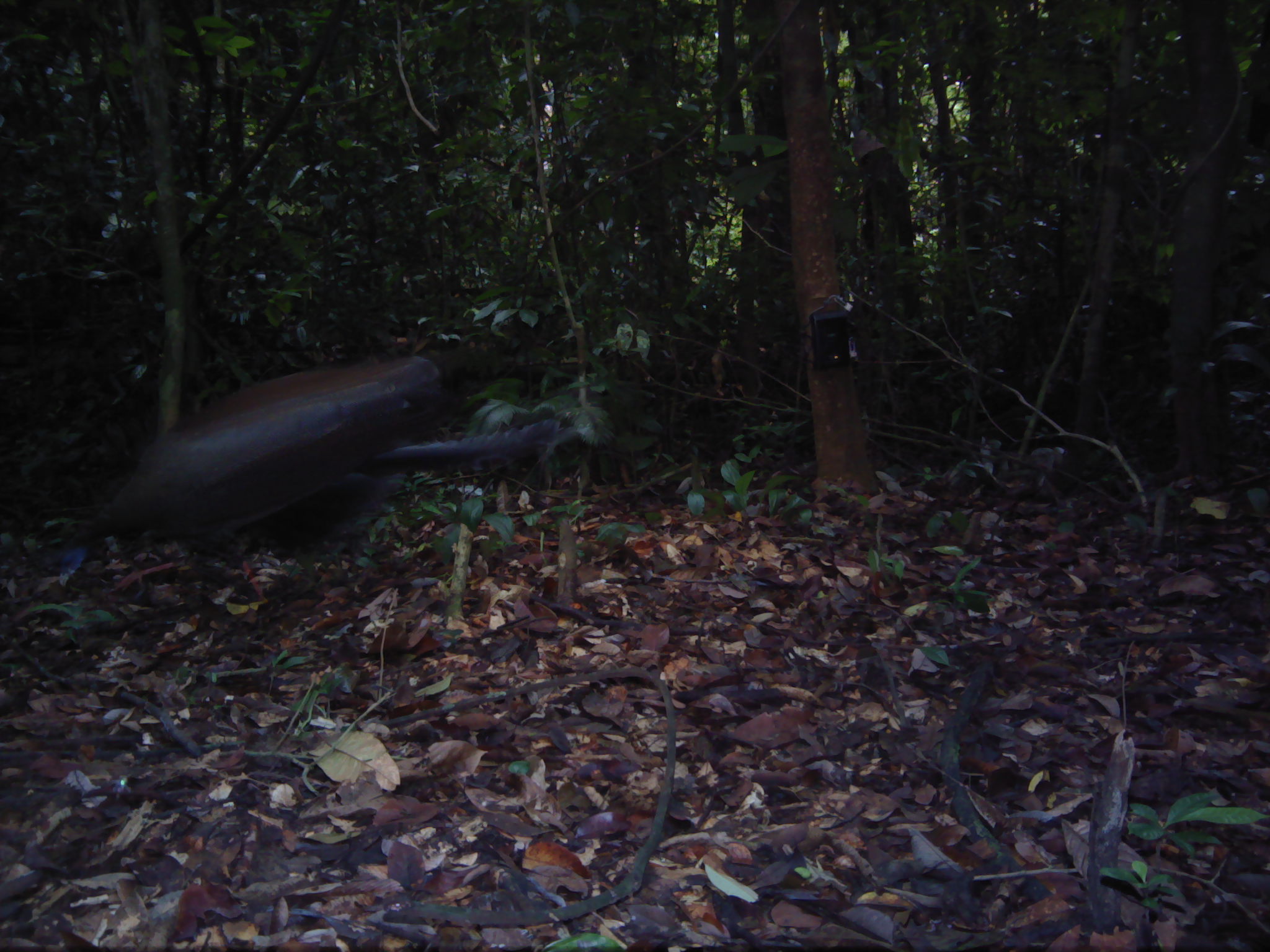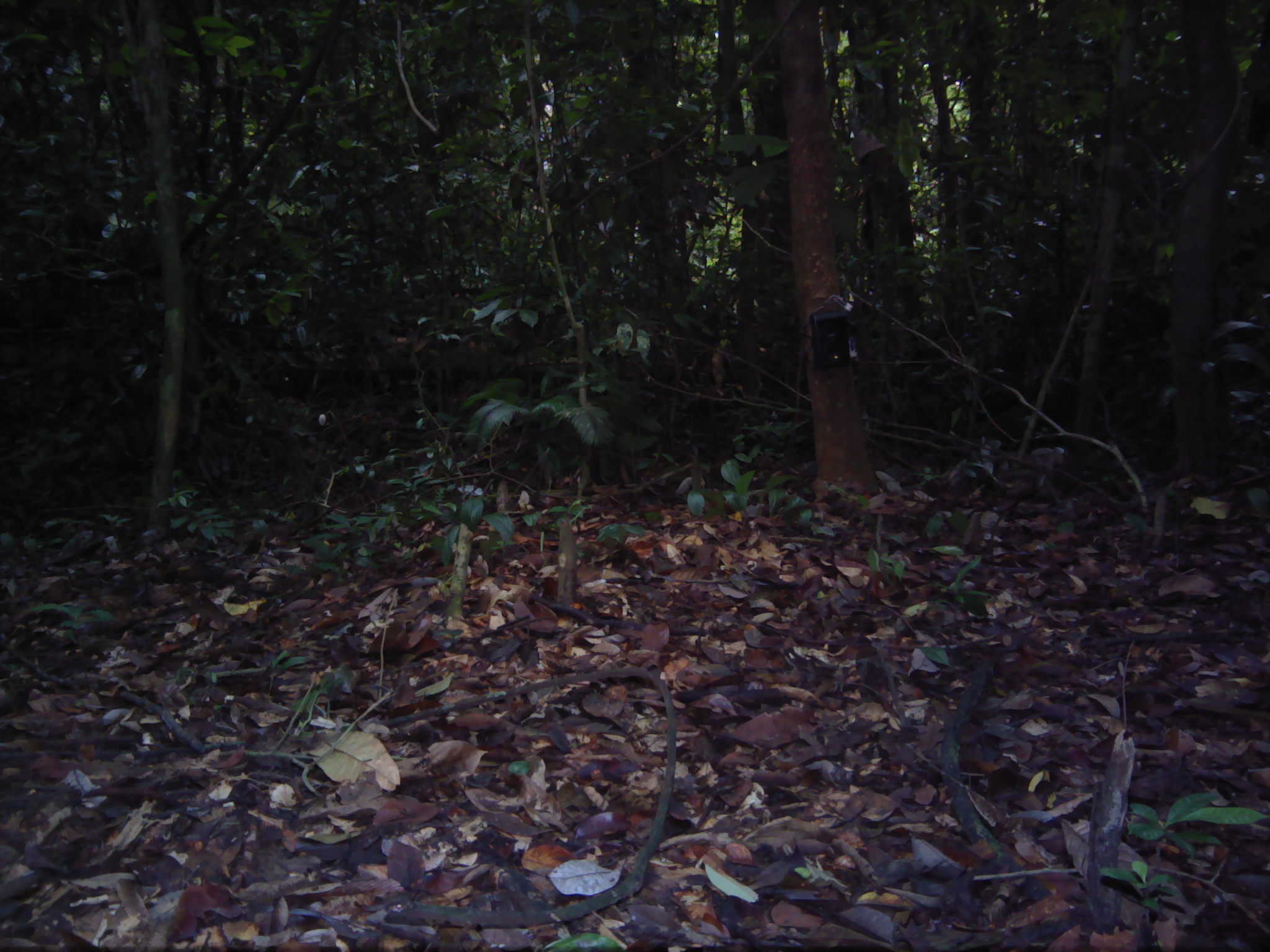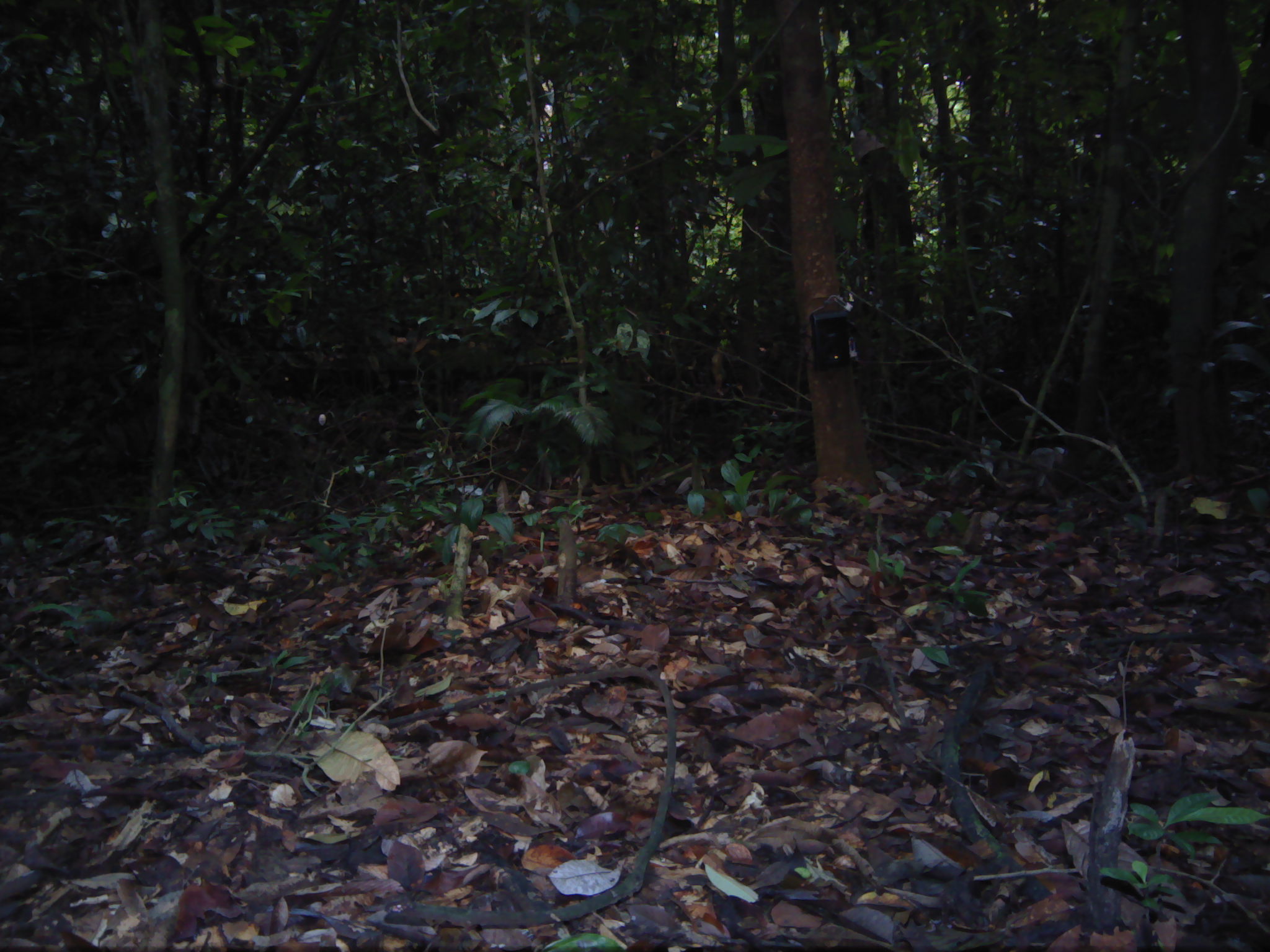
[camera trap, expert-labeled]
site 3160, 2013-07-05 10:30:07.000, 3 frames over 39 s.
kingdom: Animalia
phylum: Chordata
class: Aves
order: Galliformes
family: Phasianidae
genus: Argusianus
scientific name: Argusianus argus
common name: great argus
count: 1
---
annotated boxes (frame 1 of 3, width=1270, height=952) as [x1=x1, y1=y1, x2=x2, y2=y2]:
argusianus argus: [x1=55, y1=355, x2=579, y2=603]